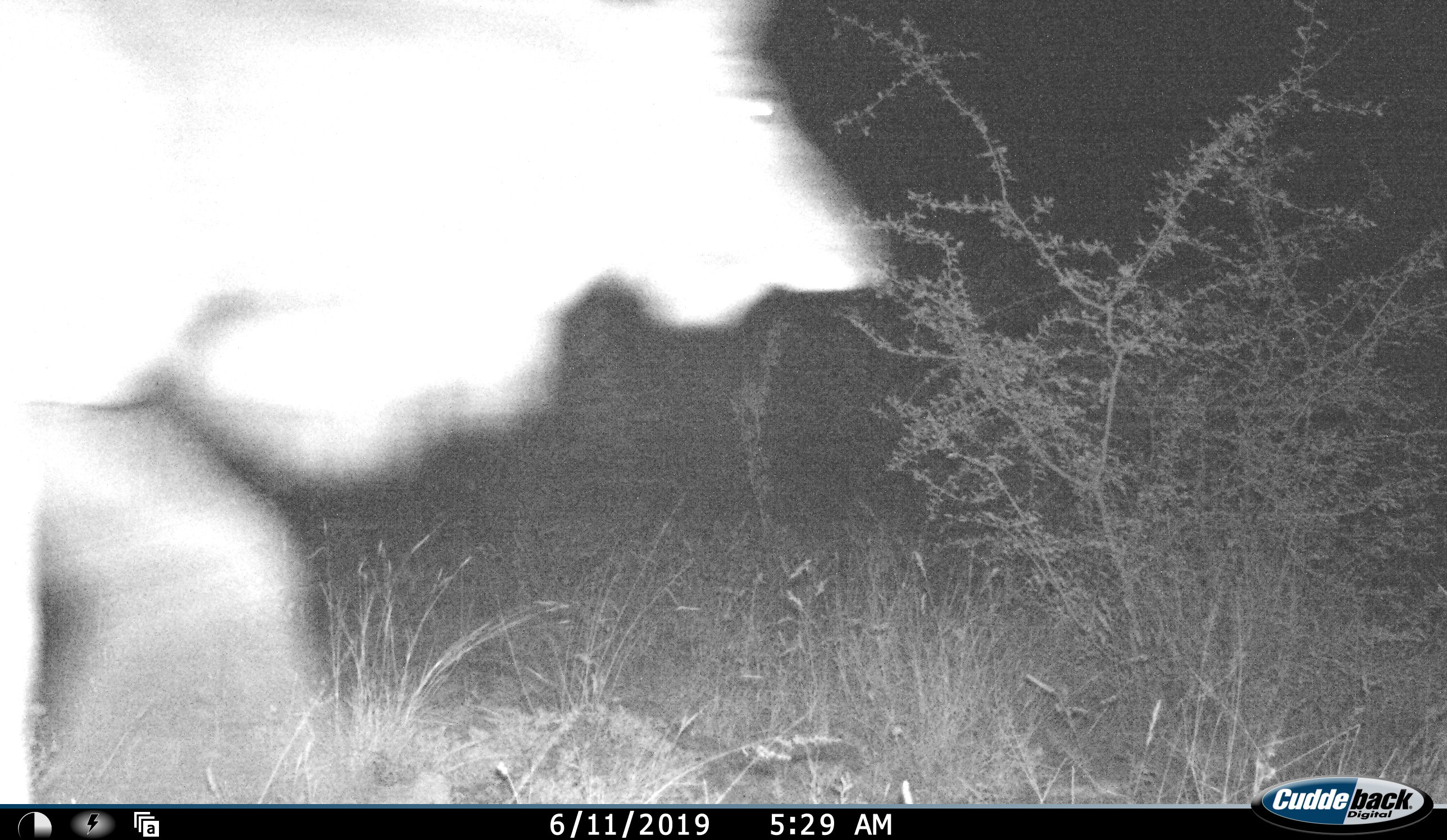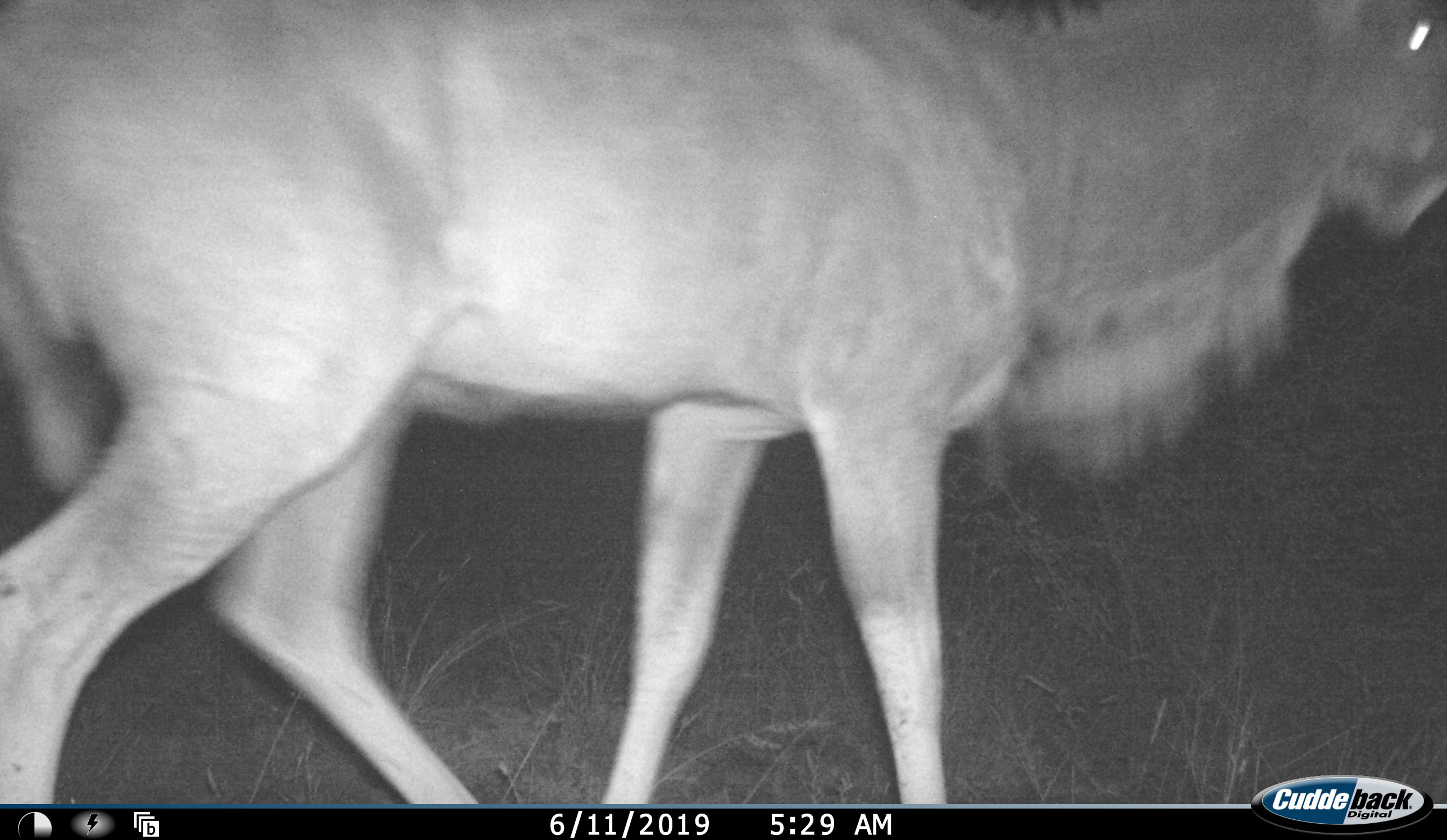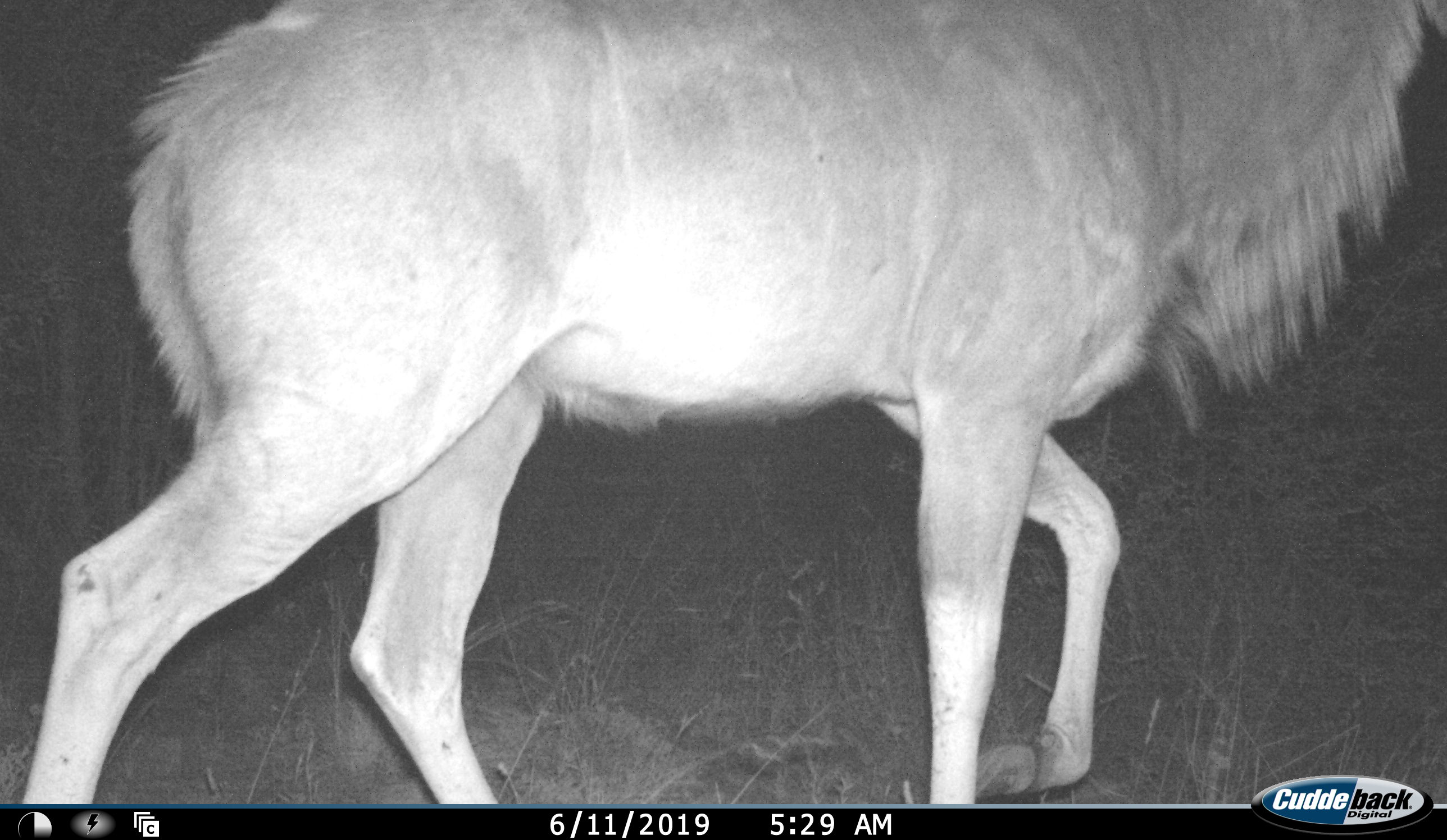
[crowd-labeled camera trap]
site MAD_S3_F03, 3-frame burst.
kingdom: Animalia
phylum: Chordata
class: Mammalia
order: Artiodactyla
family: Bovidae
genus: Tragelaphus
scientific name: Tragelaphus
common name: kudu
Kudu (Tragelaphus), count 1. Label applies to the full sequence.